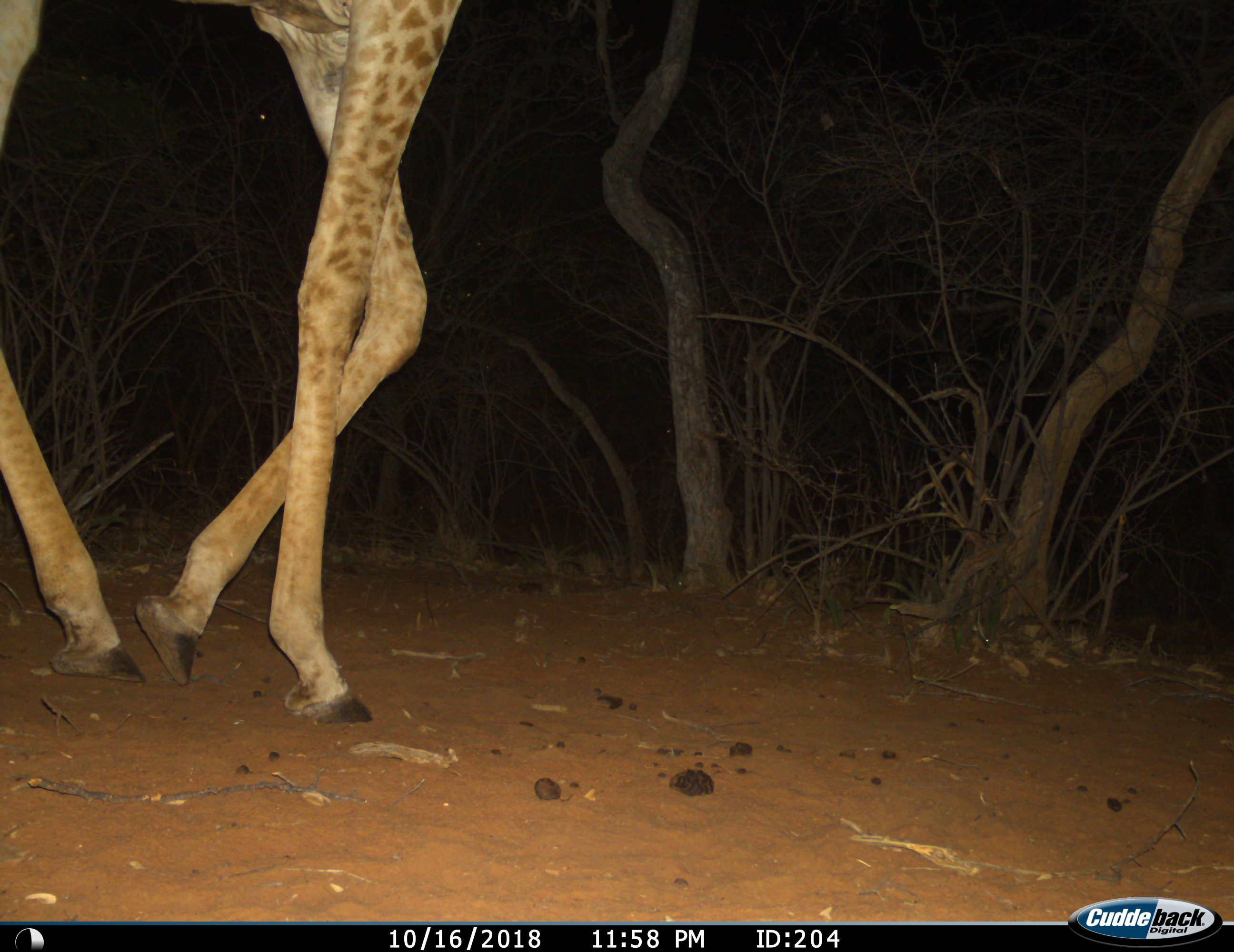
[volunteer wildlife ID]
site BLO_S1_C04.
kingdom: Animalia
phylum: Chordata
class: Mammalia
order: Artiodactyla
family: Giraffidae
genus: Giraffa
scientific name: Giraffa camelopardalis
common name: giraffe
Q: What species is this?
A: Giraffe (Giraffa camelopardalis).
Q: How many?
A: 1.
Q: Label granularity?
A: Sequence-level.